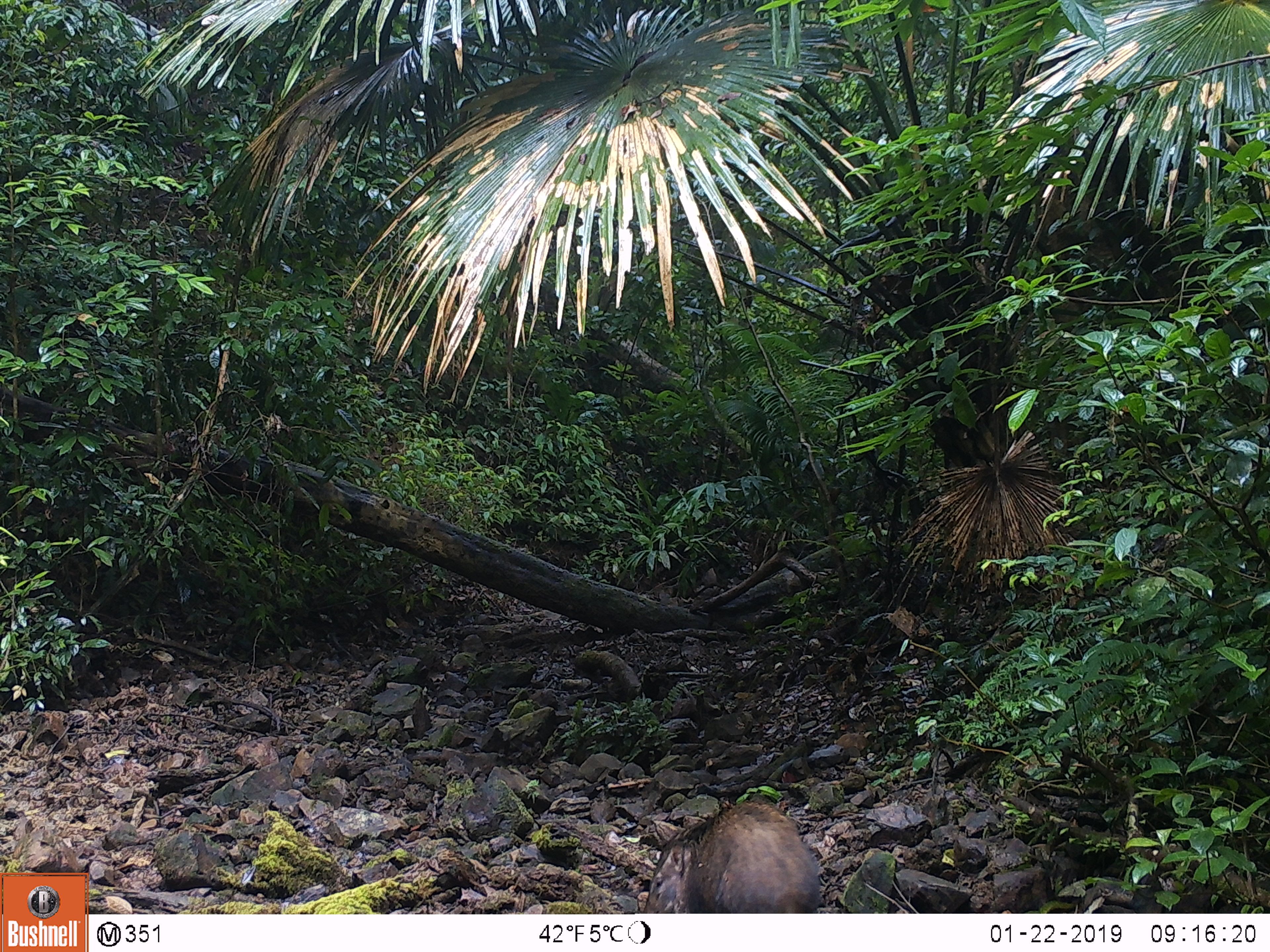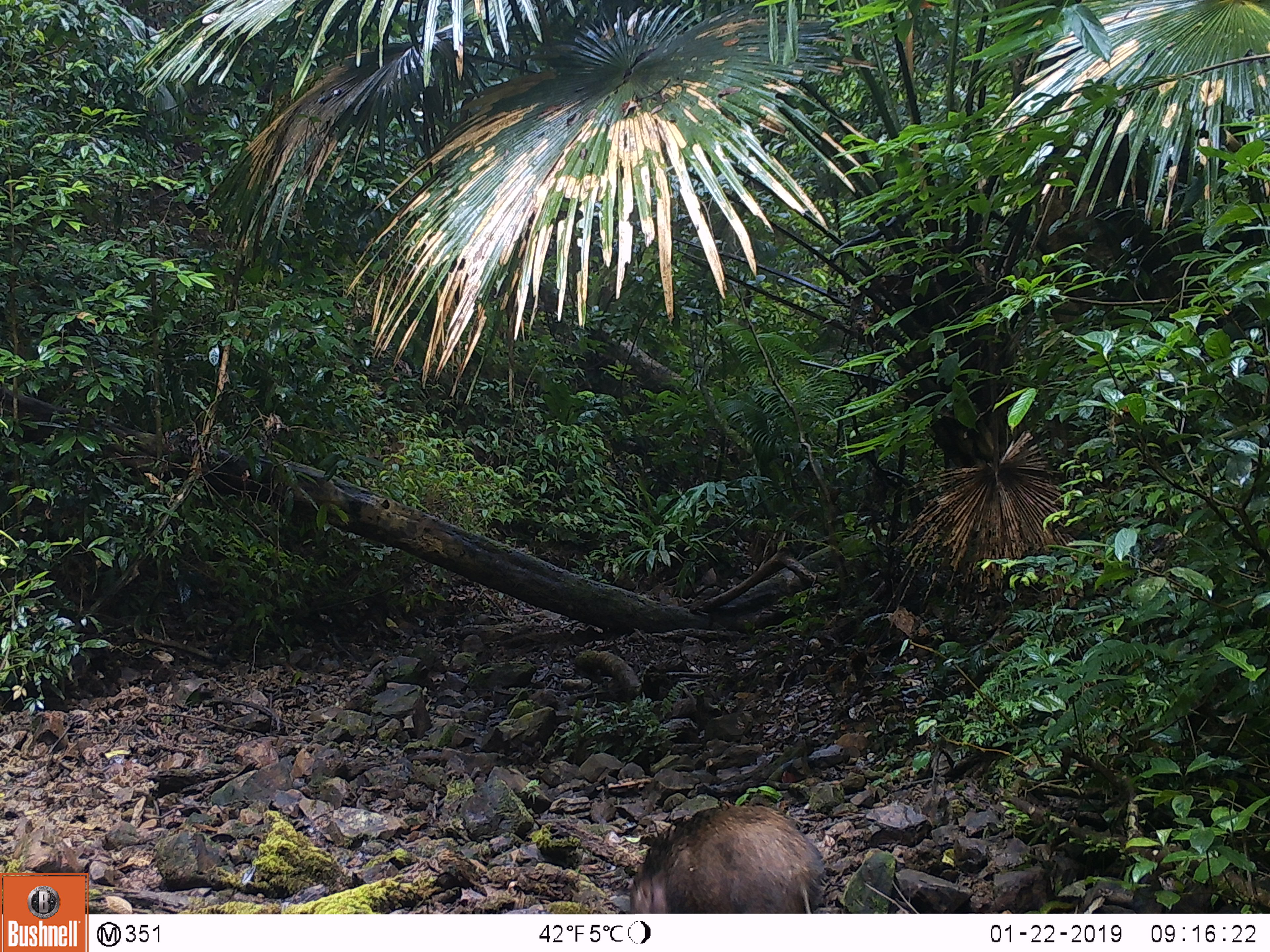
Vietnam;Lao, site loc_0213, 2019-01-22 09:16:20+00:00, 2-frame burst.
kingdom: Animalia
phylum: Chordata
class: Mammalia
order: Artiodactyla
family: Suidae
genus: Sus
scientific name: Sus scrofa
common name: eurasian wild pig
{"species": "eurasian wild pig (Sus scrofa)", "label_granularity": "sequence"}